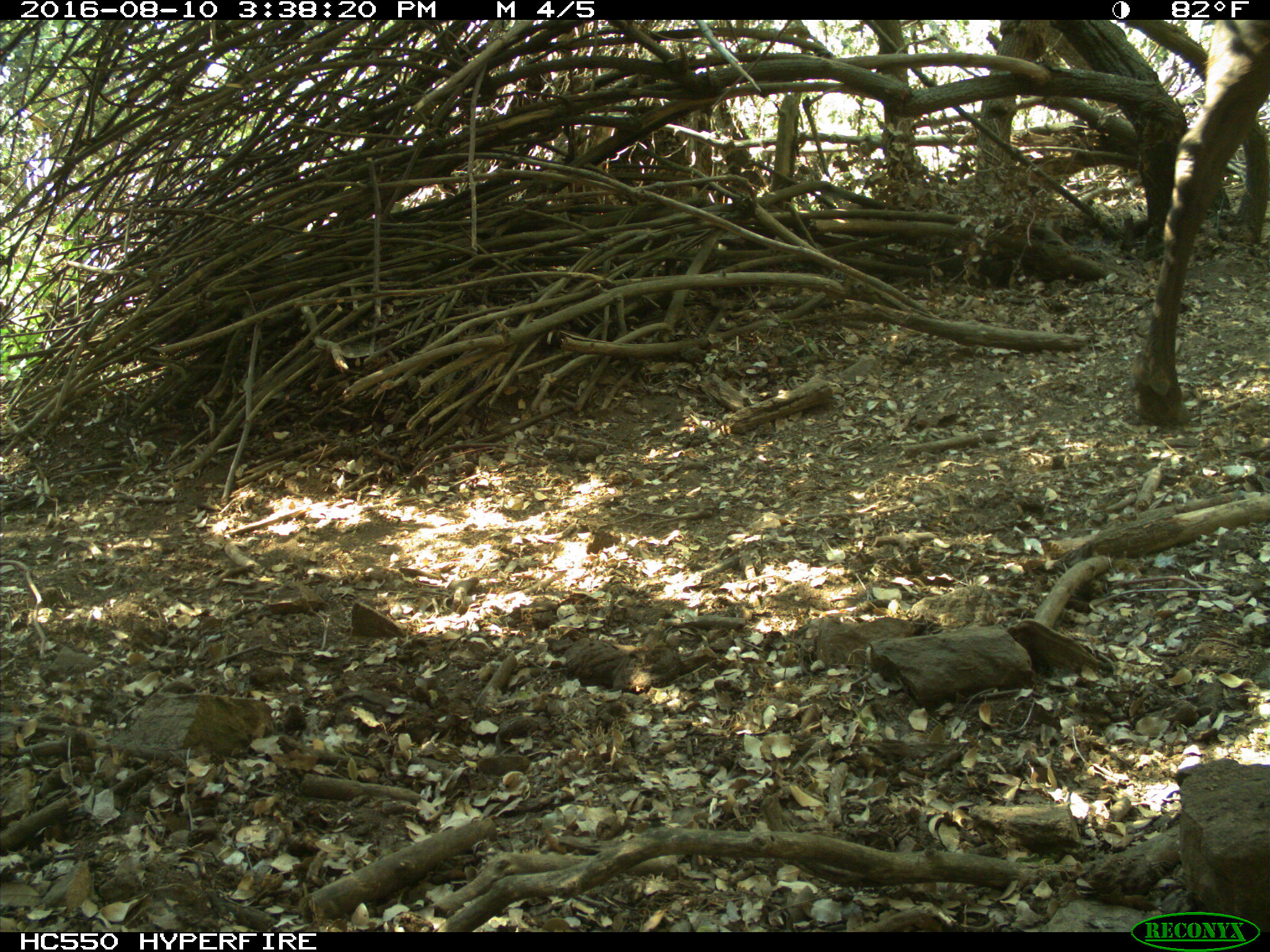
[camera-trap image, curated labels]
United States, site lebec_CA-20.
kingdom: Animalia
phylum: Chordata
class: Mammalia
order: Artiodactyla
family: Cervidae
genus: Cervus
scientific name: Cervus canadensis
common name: elk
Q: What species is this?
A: Cervus canadensis (elk).